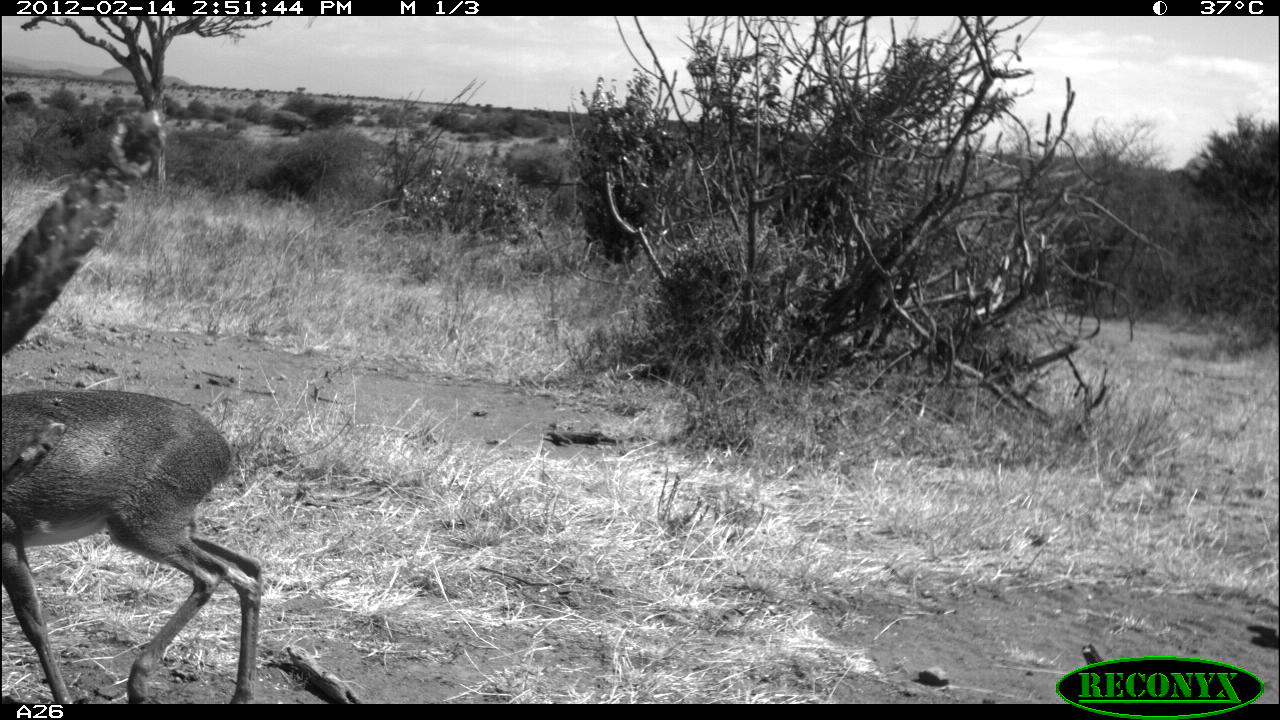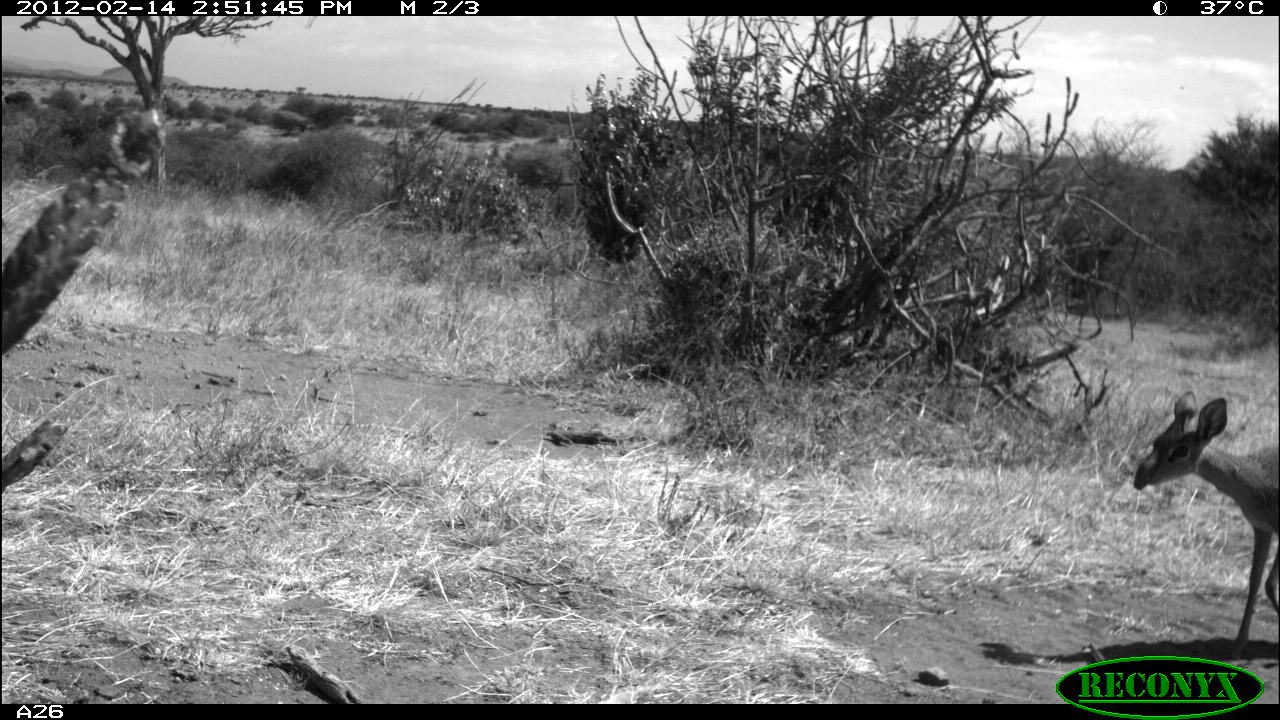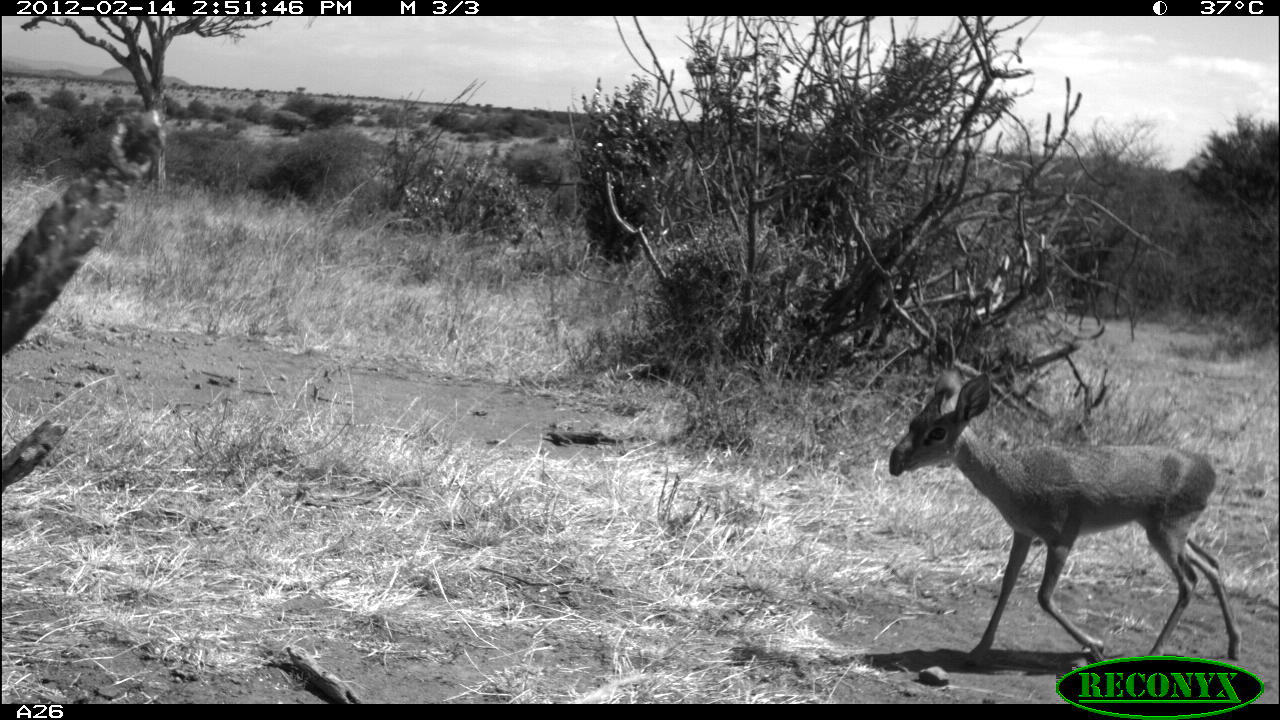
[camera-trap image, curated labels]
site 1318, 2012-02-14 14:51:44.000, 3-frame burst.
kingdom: Animalia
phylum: Chordata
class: Mammalia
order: Artiodactyla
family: Bovidae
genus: Madoqua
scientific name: Madoqua guentheri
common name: günther's dik-dik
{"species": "Madoqua guentheri (günther's dik-dik)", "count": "1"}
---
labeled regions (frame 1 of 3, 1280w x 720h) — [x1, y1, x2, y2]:
madoqua guentheri: [0, 386, 264, 703]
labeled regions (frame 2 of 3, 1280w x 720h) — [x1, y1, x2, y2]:
madoqua guentheri: [1131, 389, 1280, 657]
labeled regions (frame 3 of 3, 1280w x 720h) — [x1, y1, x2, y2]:
madoqua guentheri: [886, 368, 1242, 667]